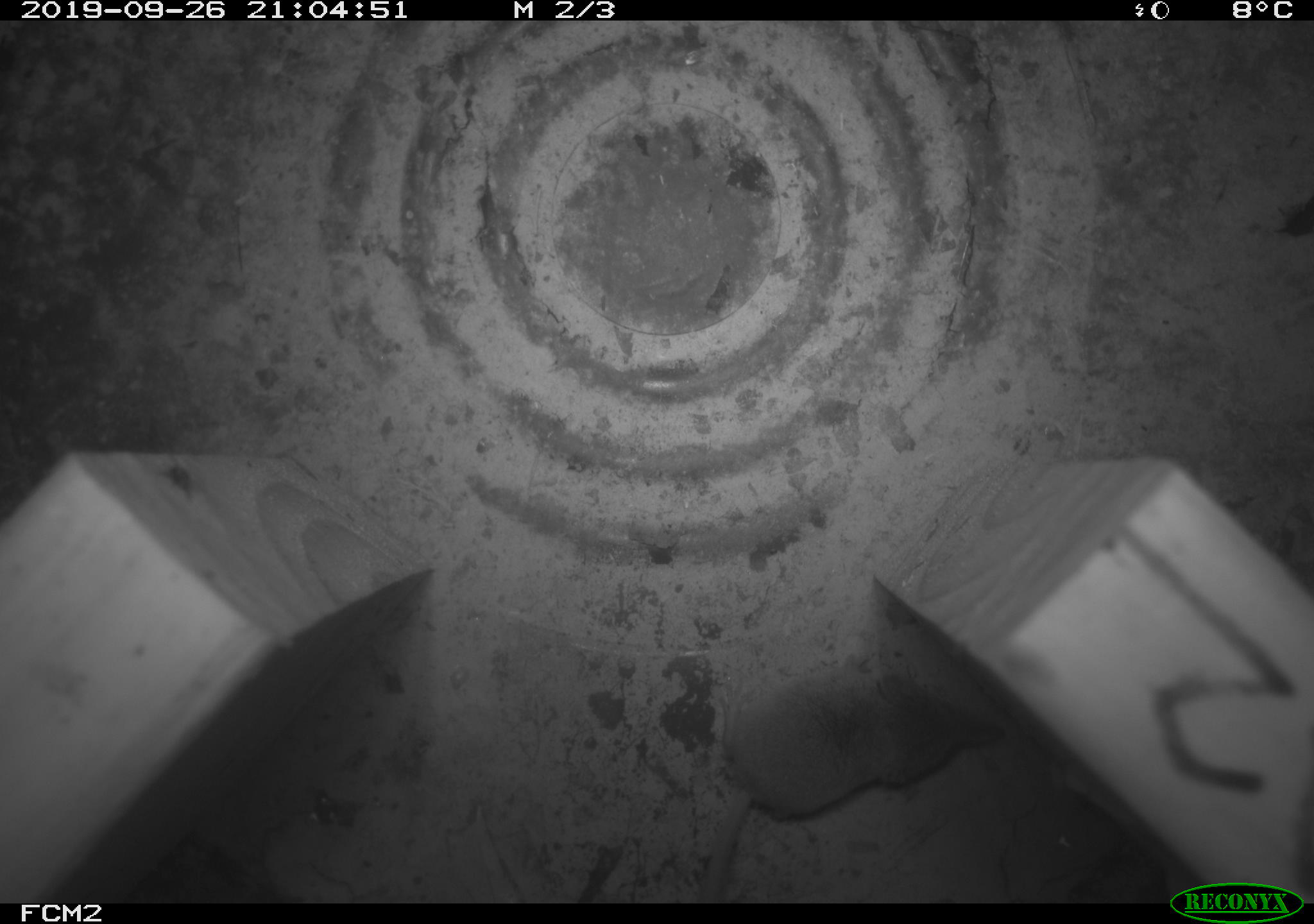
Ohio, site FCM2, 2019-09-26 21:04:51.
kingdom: Animalia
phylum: Chordata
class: Mammalia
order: Eulipotyphla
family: Soricidae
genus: Sorex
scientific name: Sorex cinereus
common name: masked shrew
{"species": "masked shrew (Sorex cinereus)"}